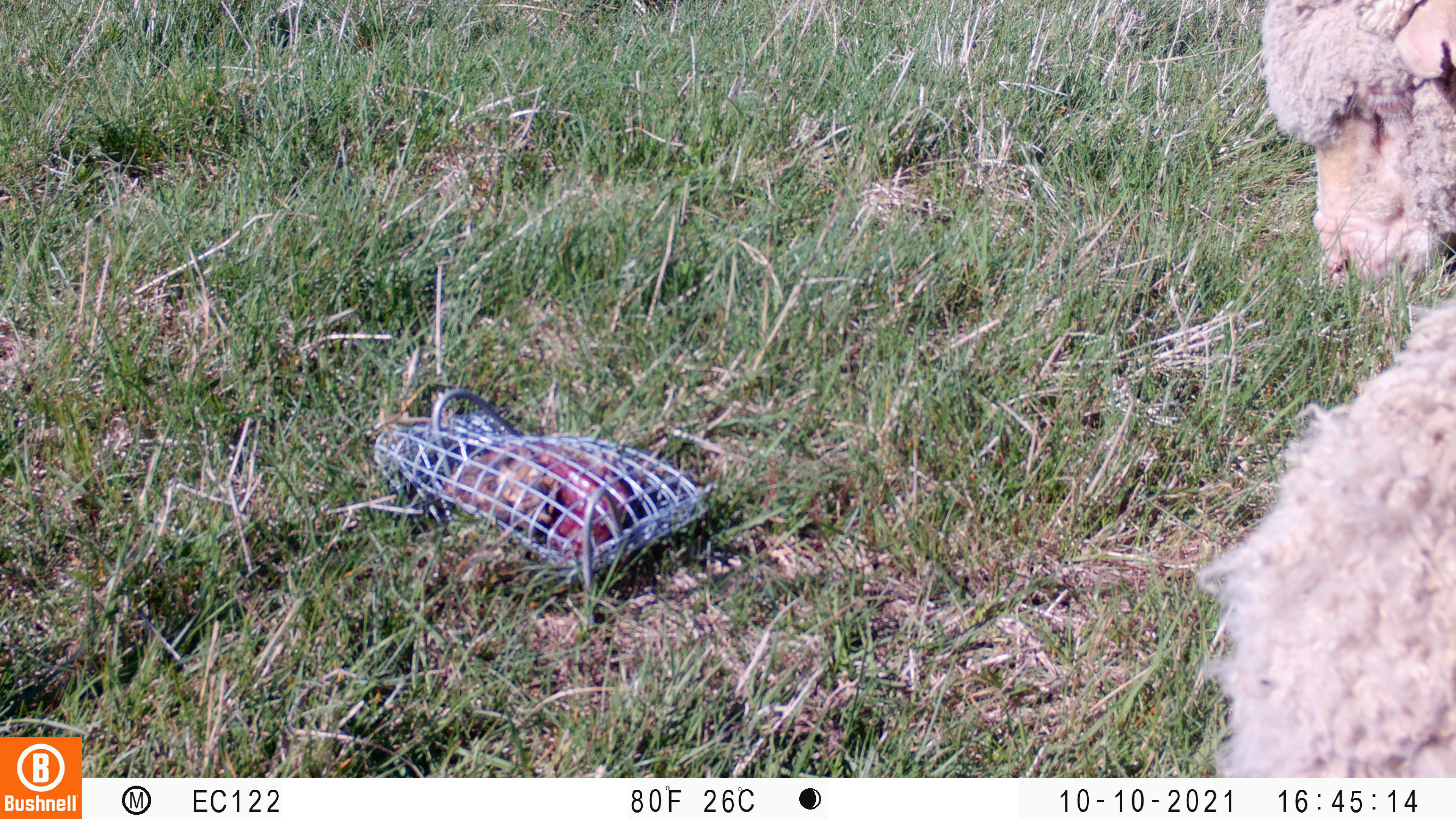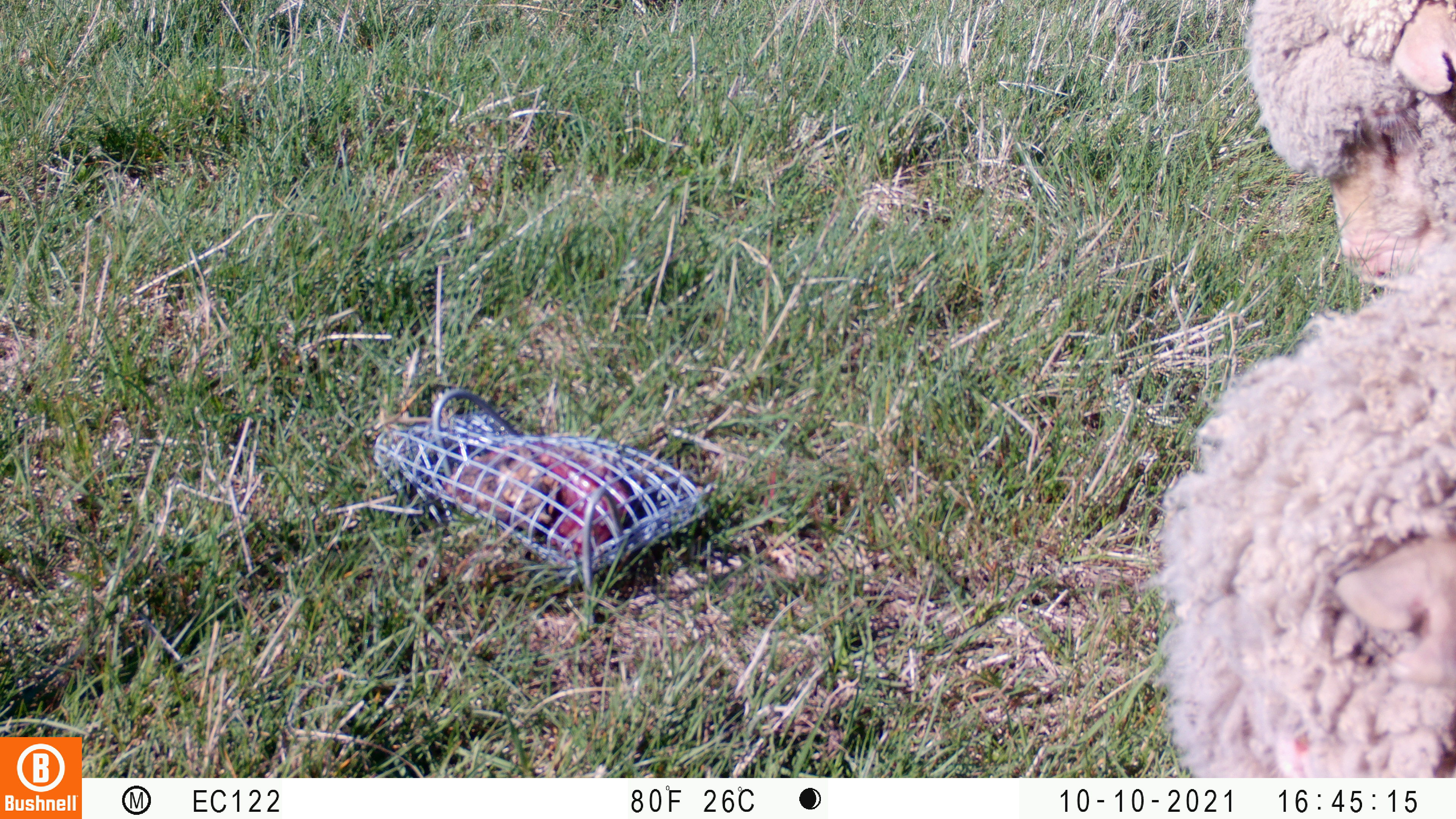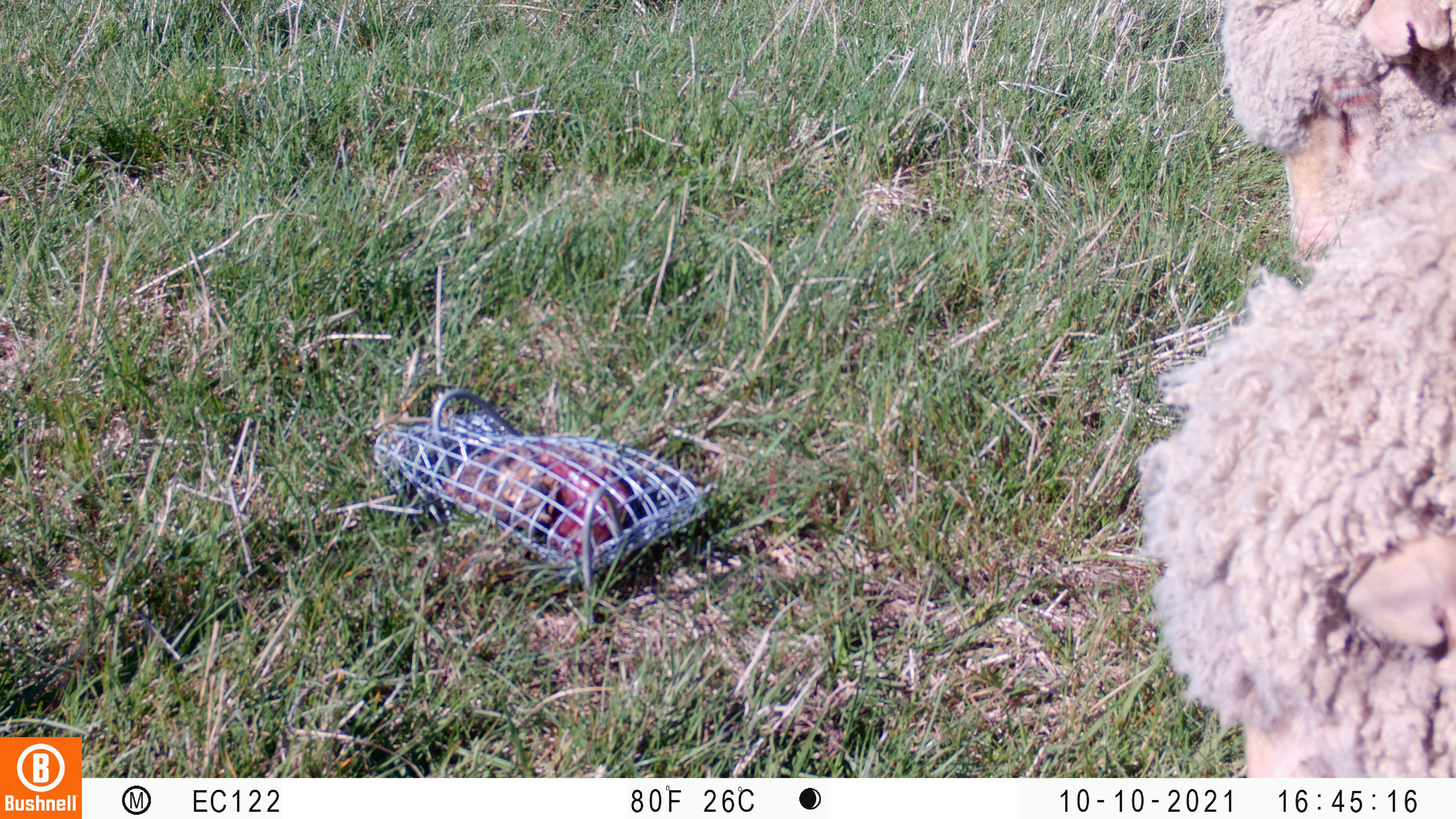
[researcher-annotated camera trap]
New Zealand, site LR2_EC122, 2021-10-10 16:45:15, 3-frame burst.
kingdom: Animalia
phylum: Chordata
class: Mammalia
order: Artiodactyla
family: Bovidae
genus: Bos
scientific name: Bos taurus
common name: domestic cow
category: cow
Cow (domestic cow) (Bos taurus).